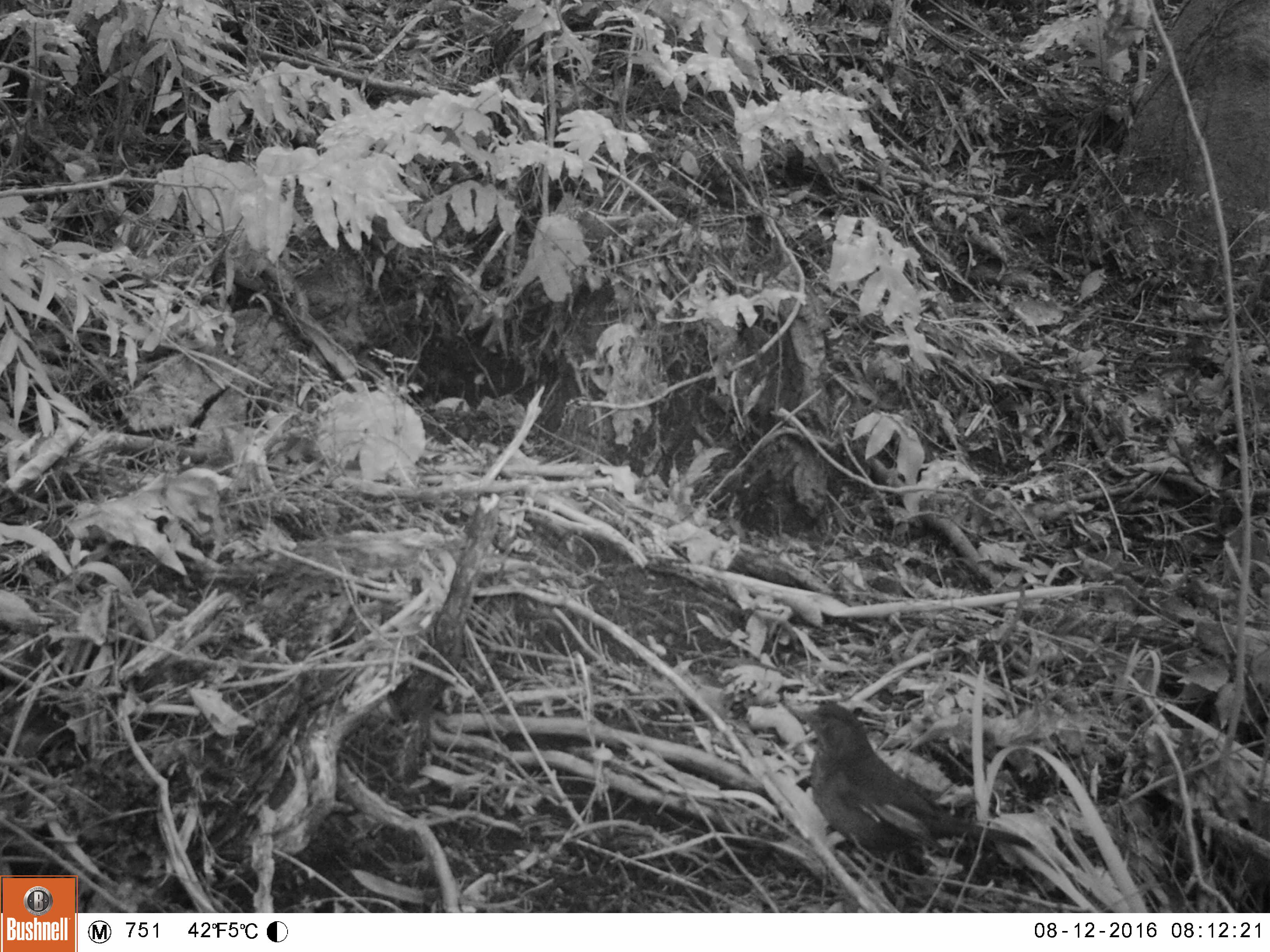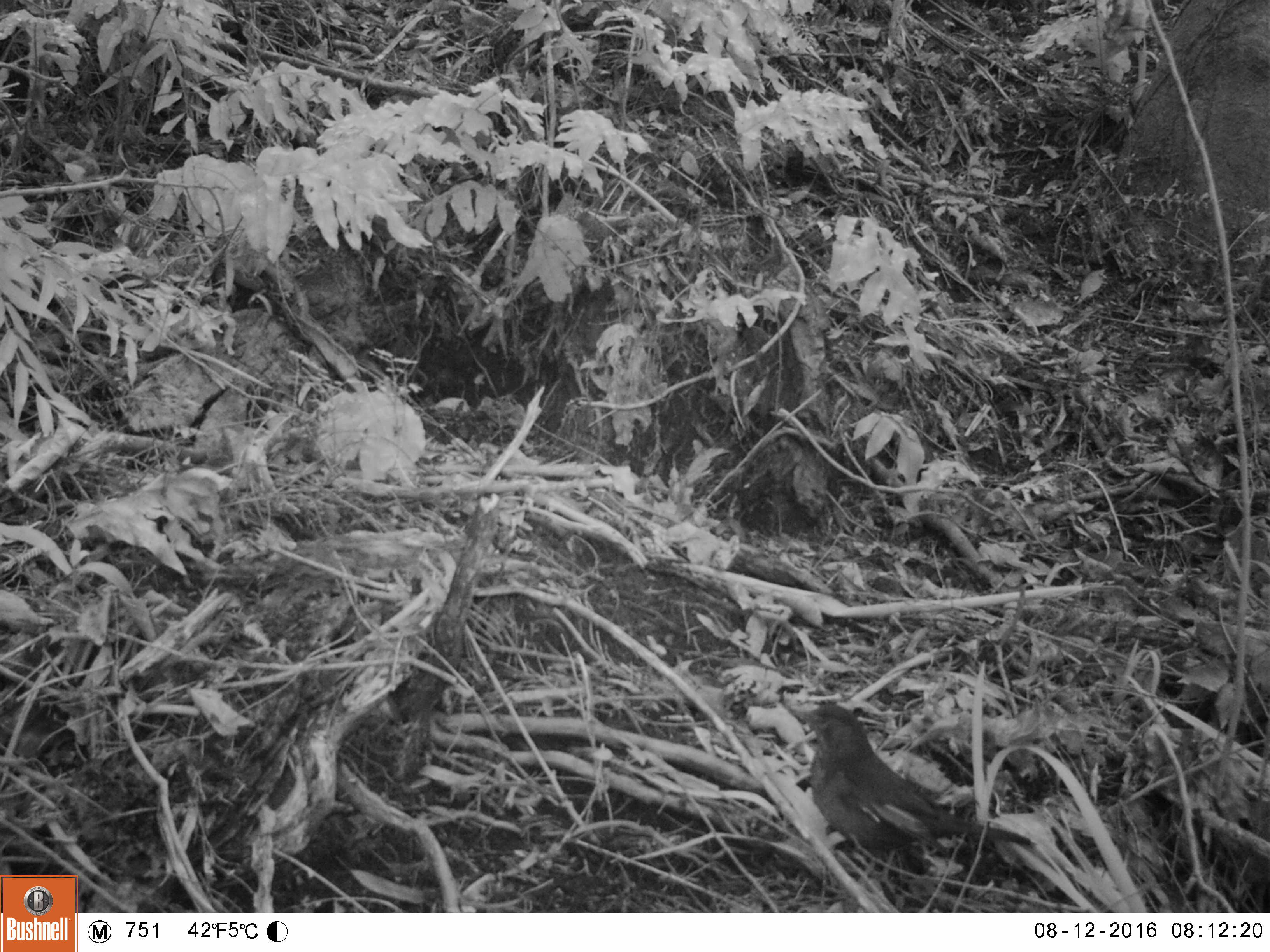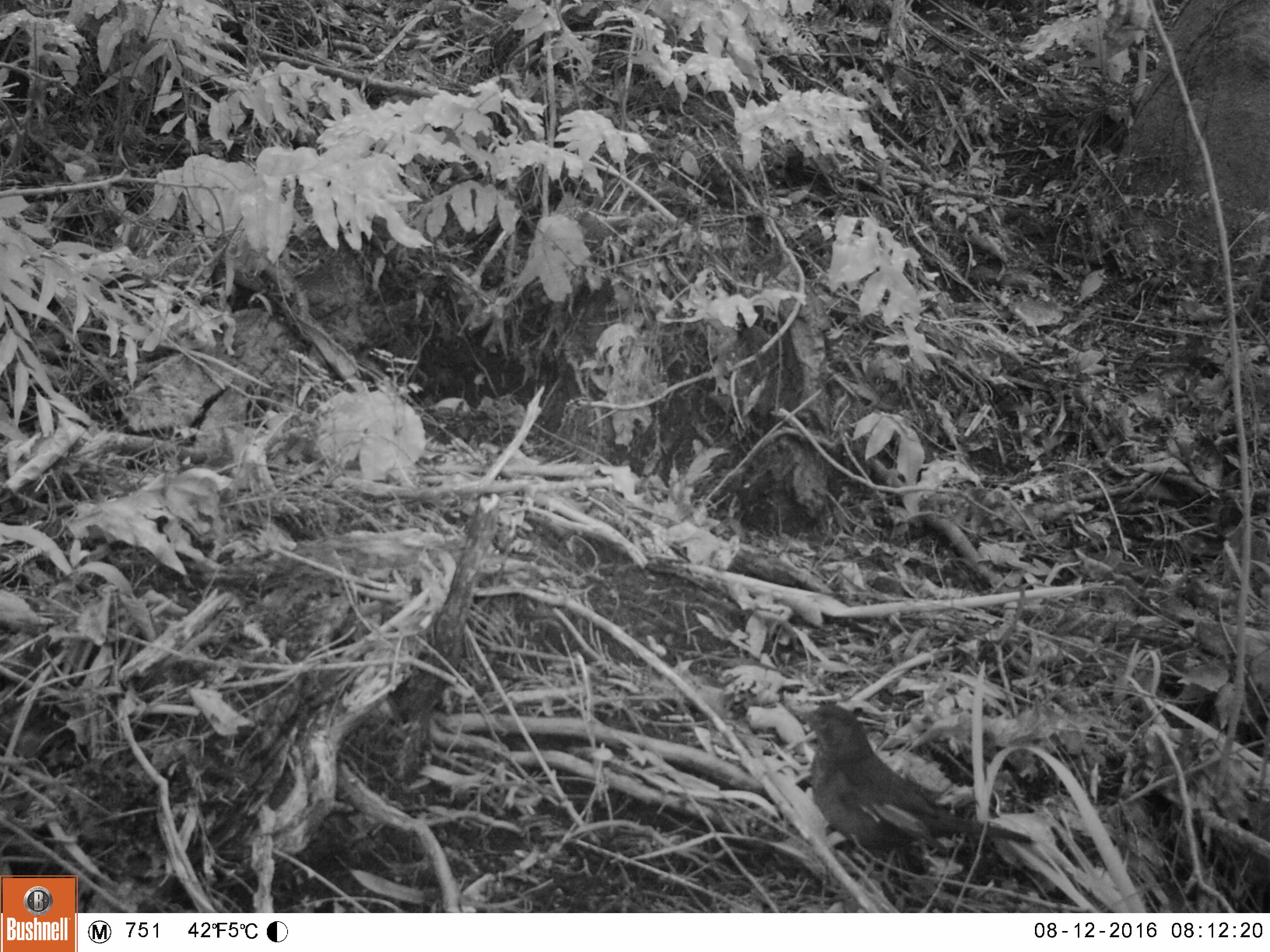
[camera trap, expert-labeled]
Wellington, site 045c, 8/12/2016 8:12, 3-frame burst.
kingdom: Animalia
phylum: Chordata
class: Aves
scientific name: Aves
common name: bird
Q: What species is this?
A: Bird (Aves).